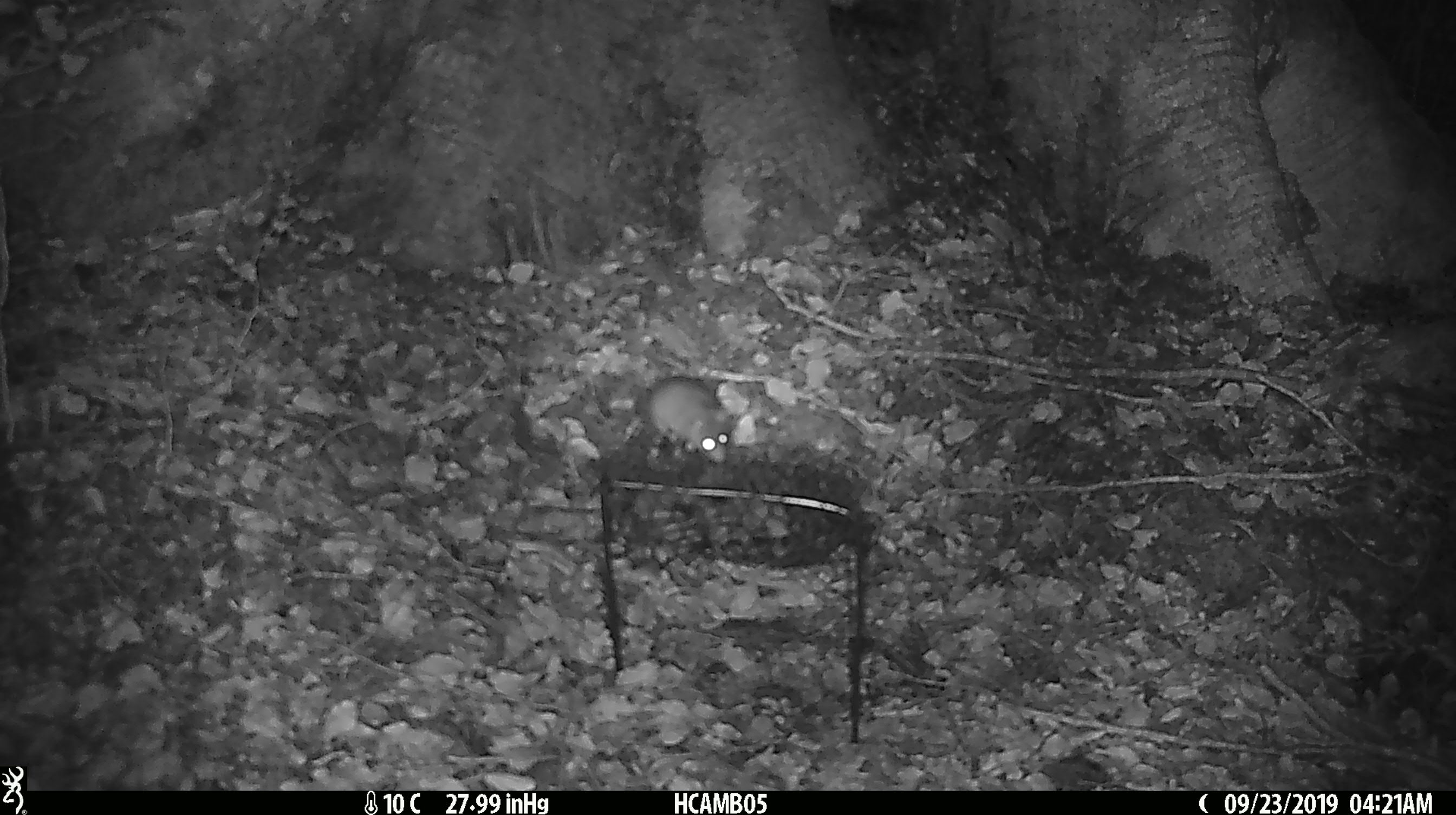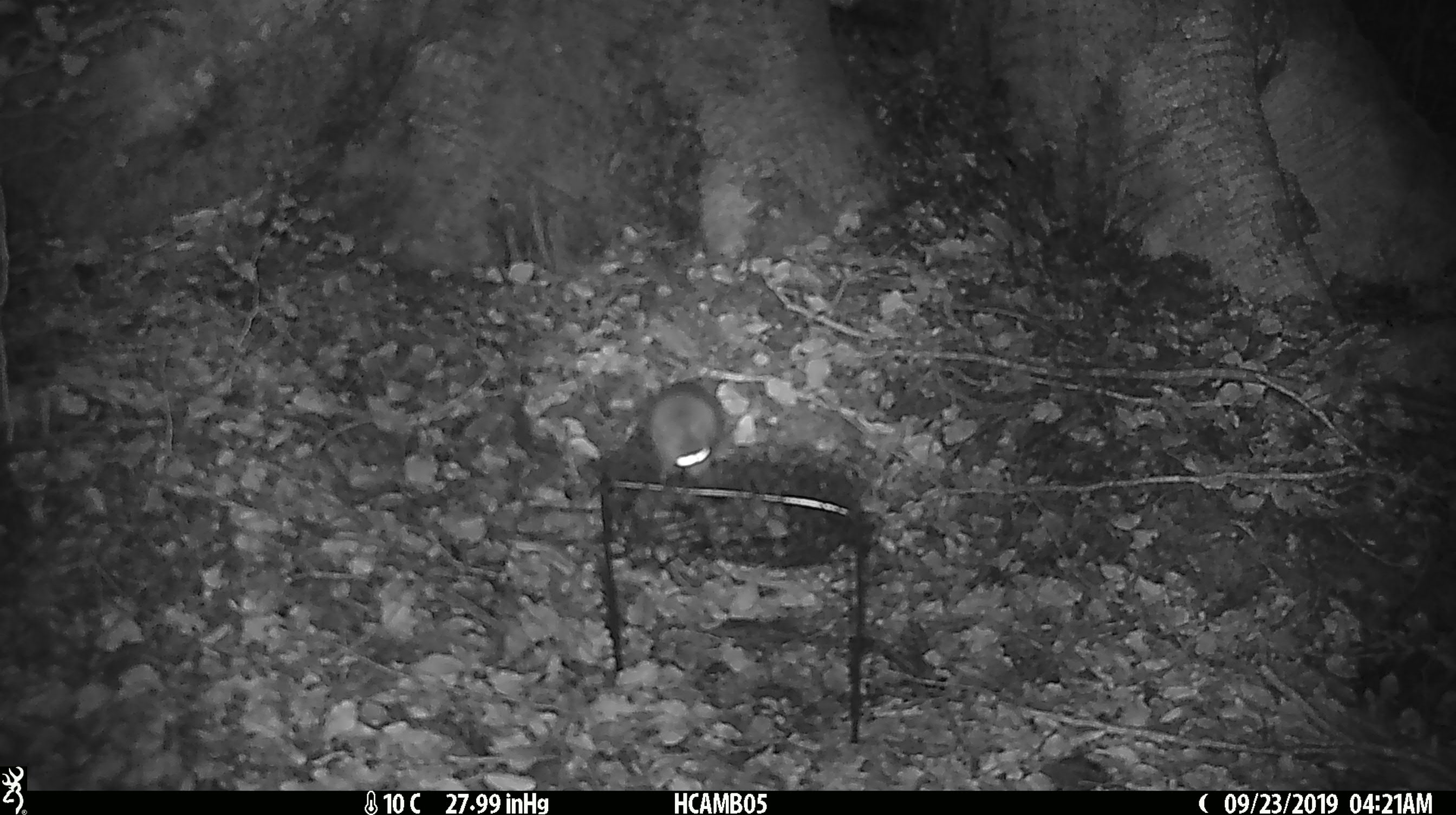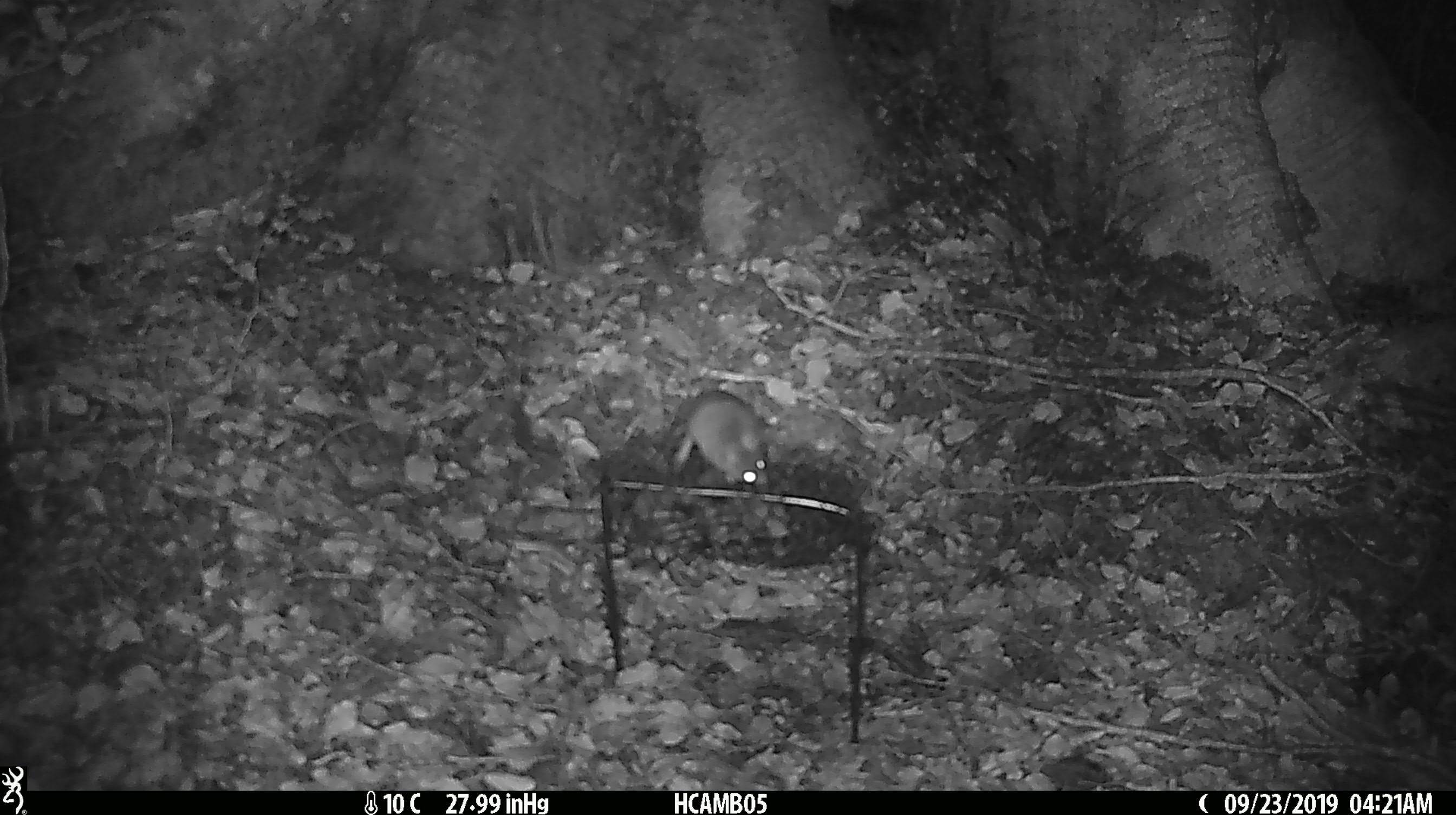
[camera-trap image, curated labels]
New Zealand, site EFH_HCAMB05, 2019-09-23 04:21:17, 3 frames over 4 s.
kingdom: Animalia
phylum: Chordata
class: Mammalia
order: Rodentia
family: Muridae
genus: Mus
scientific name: Mus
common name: mouse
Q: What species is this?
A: Mouse (Mus).